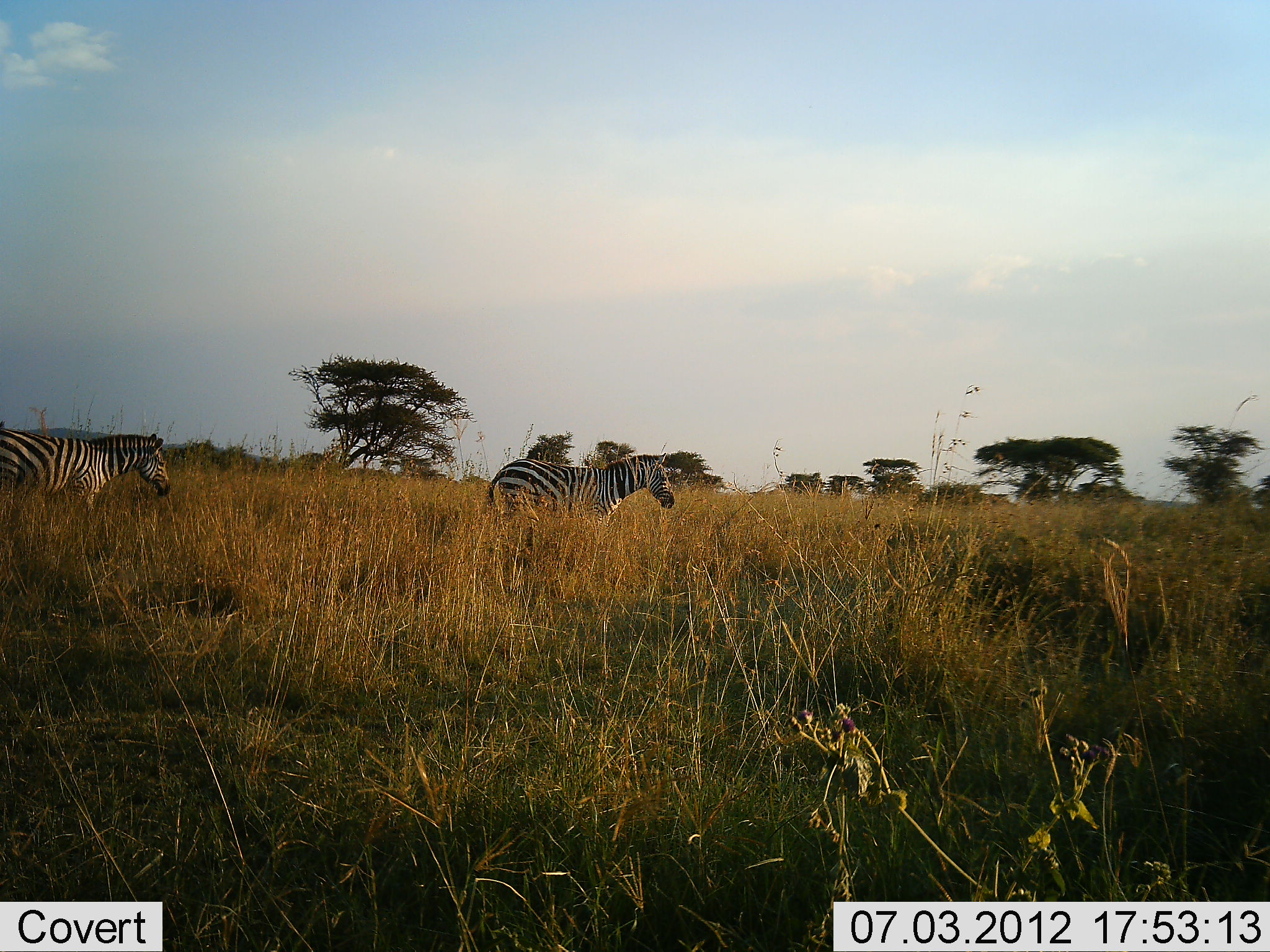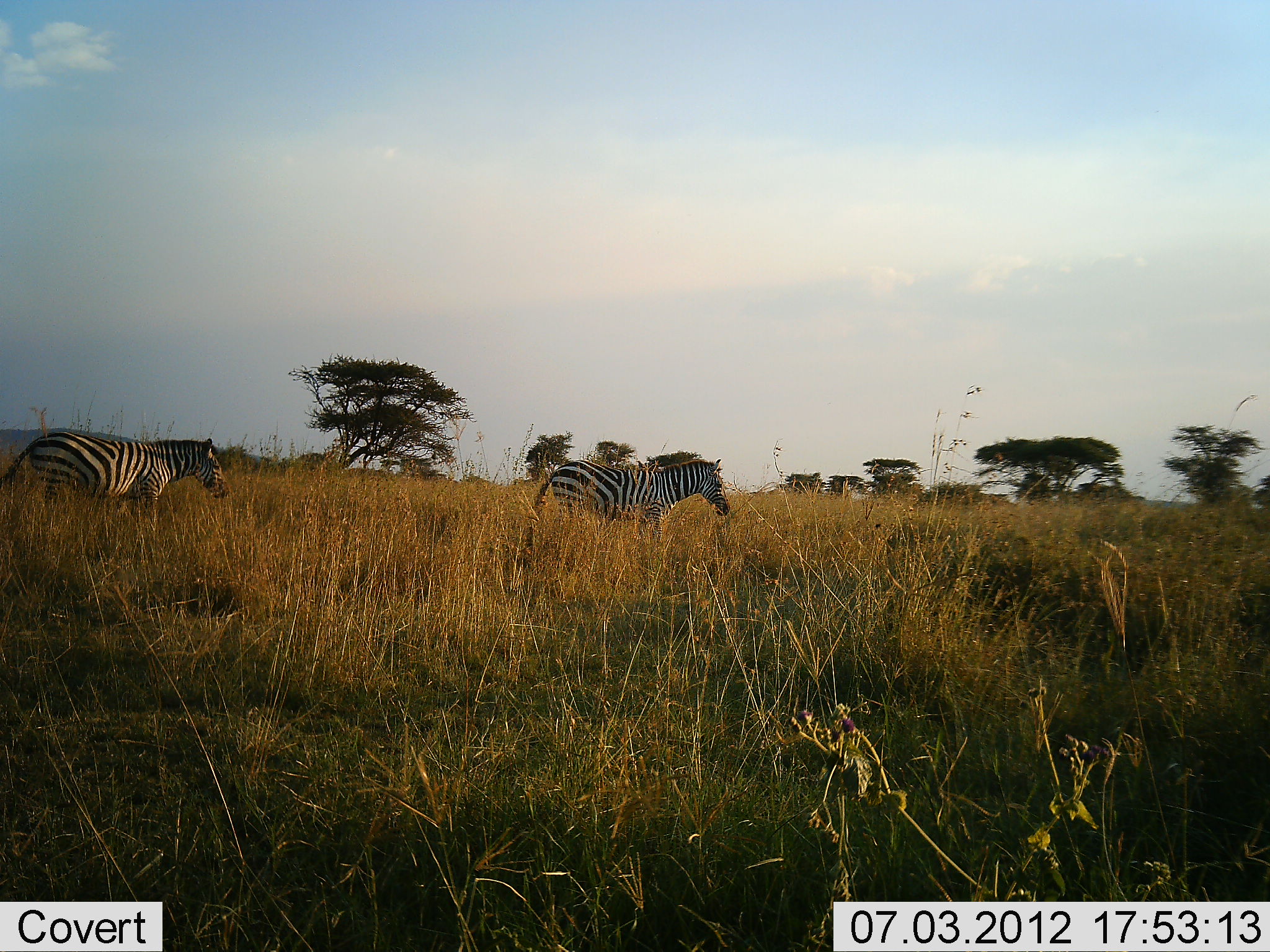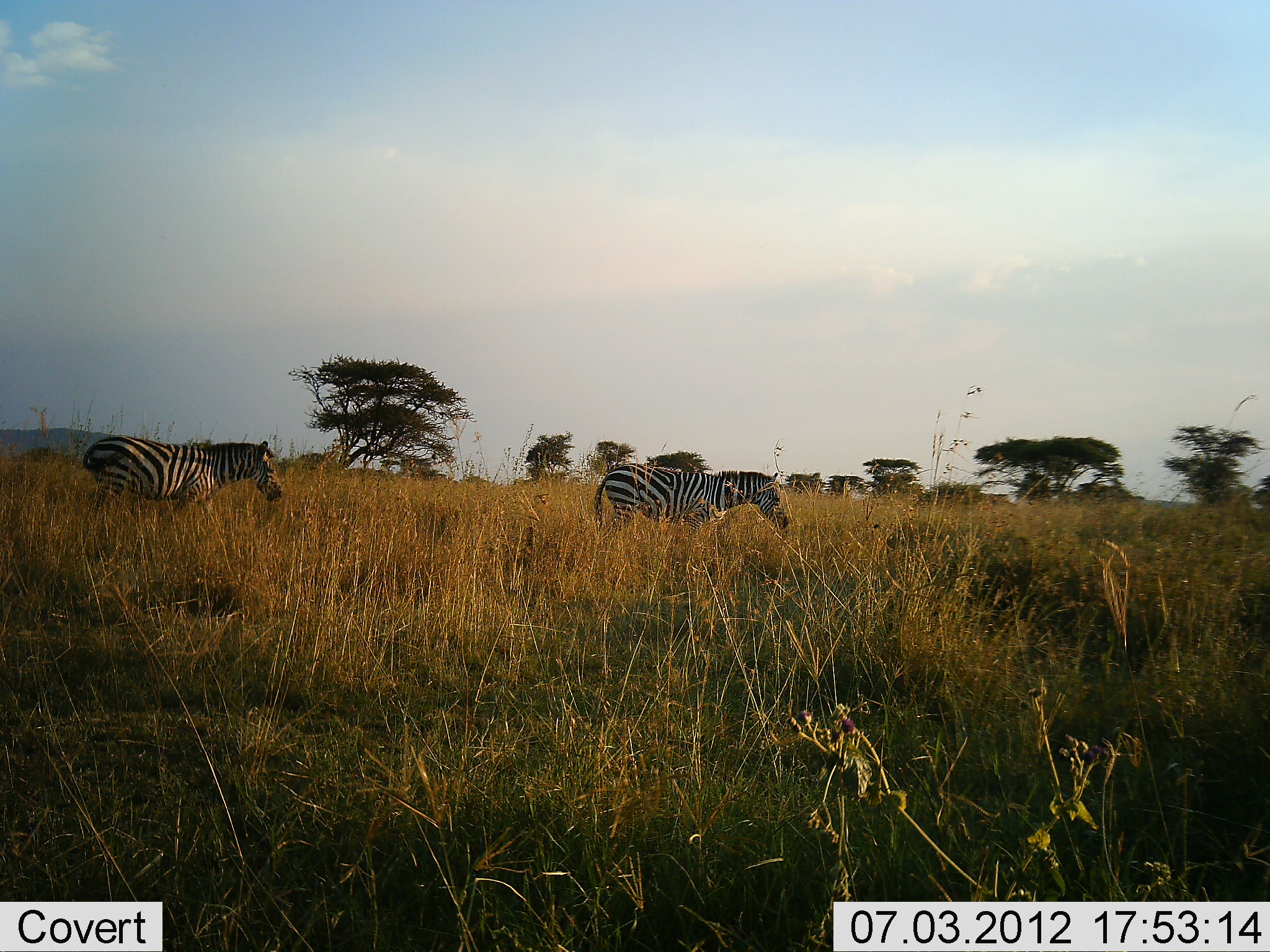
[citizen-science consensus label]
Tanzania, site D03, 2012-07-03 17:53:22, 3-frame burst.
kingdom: Animalia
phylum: Chordata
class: Mammalia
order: Perissodactyla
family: Equidae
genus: Equus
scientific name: Equus quagga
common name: plains zebra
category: zebra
Zebra (plains zebra) (Equus quagga), count 2. Behavior (volunteer vote fractions): standing 0%, resting 0%, moving 100%, interacting 0%. Young present (vote fraction): 0%. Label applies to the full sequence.